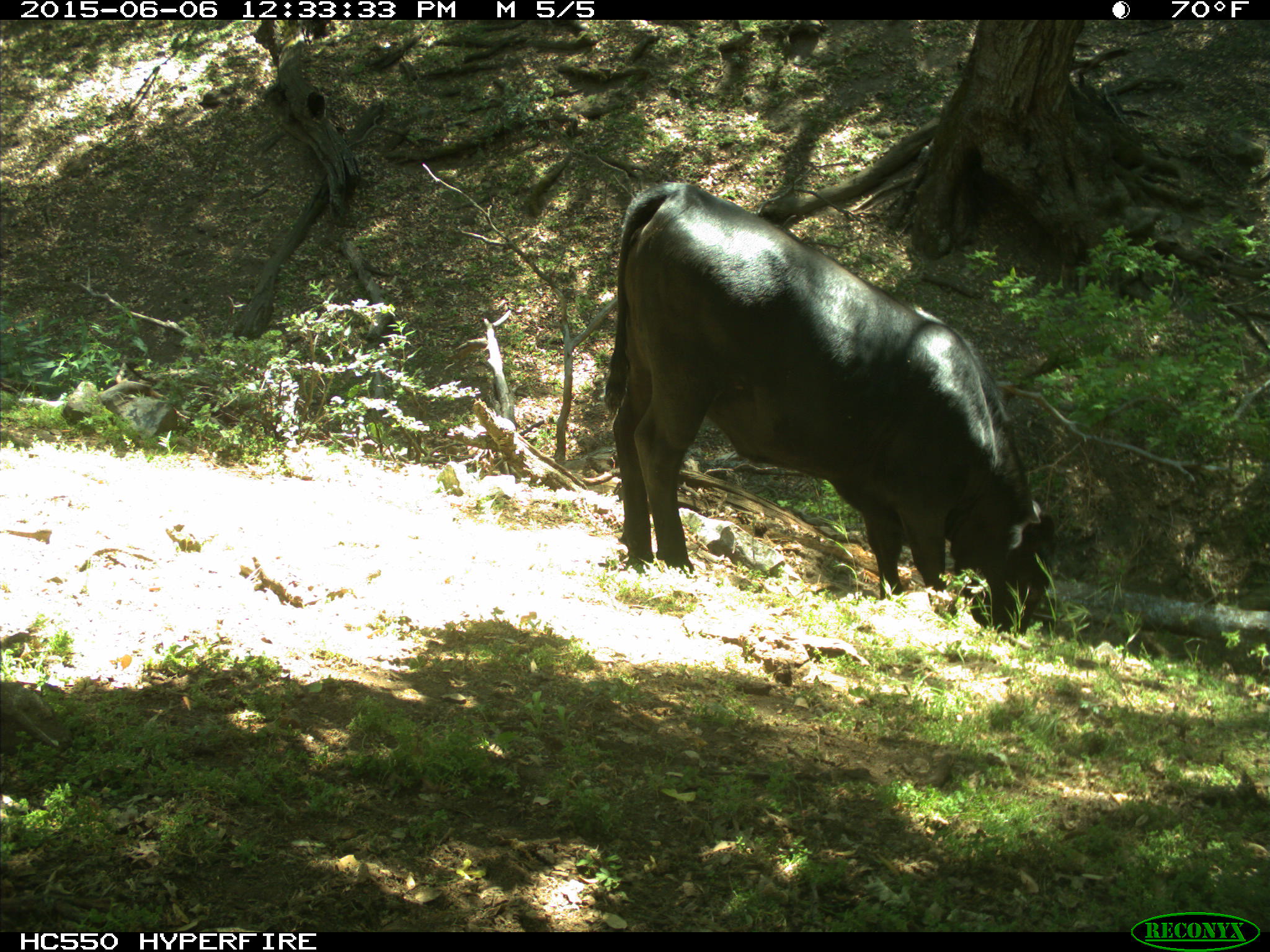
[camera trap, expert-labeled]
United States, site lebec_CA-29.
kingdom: Animalia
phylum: Chordata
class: Mammalia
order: Artiodactyla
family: Bovidae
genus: Bos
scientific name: Bos taurus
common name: domestic cow